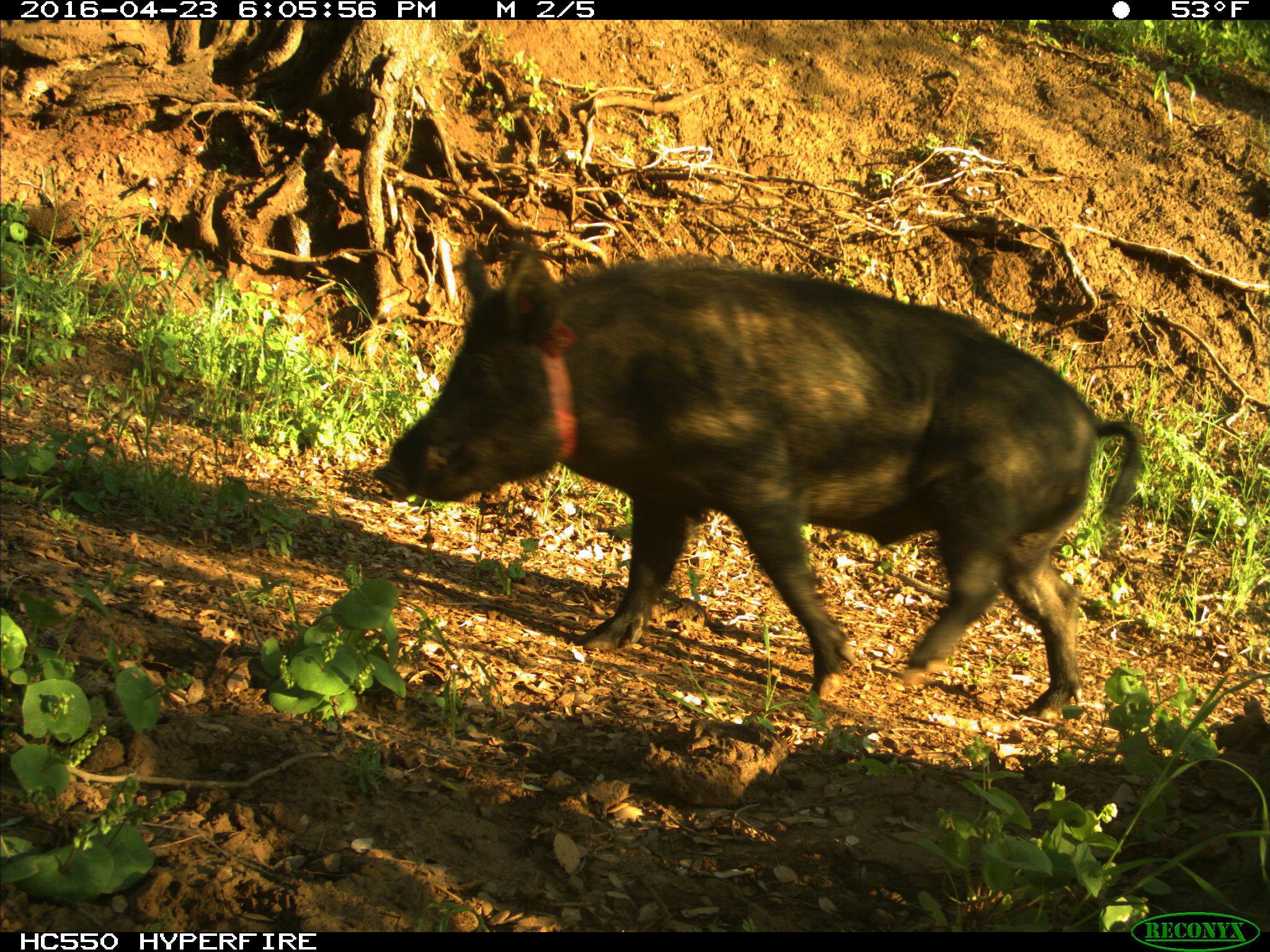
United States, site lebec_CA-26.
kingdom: Animalia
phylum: Chordata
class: Mammalia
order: Artiodactyla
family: Suidae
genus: Sus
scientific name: Sus scrofa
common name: wild boar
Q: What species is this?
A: Sus scrofa (wild boar).